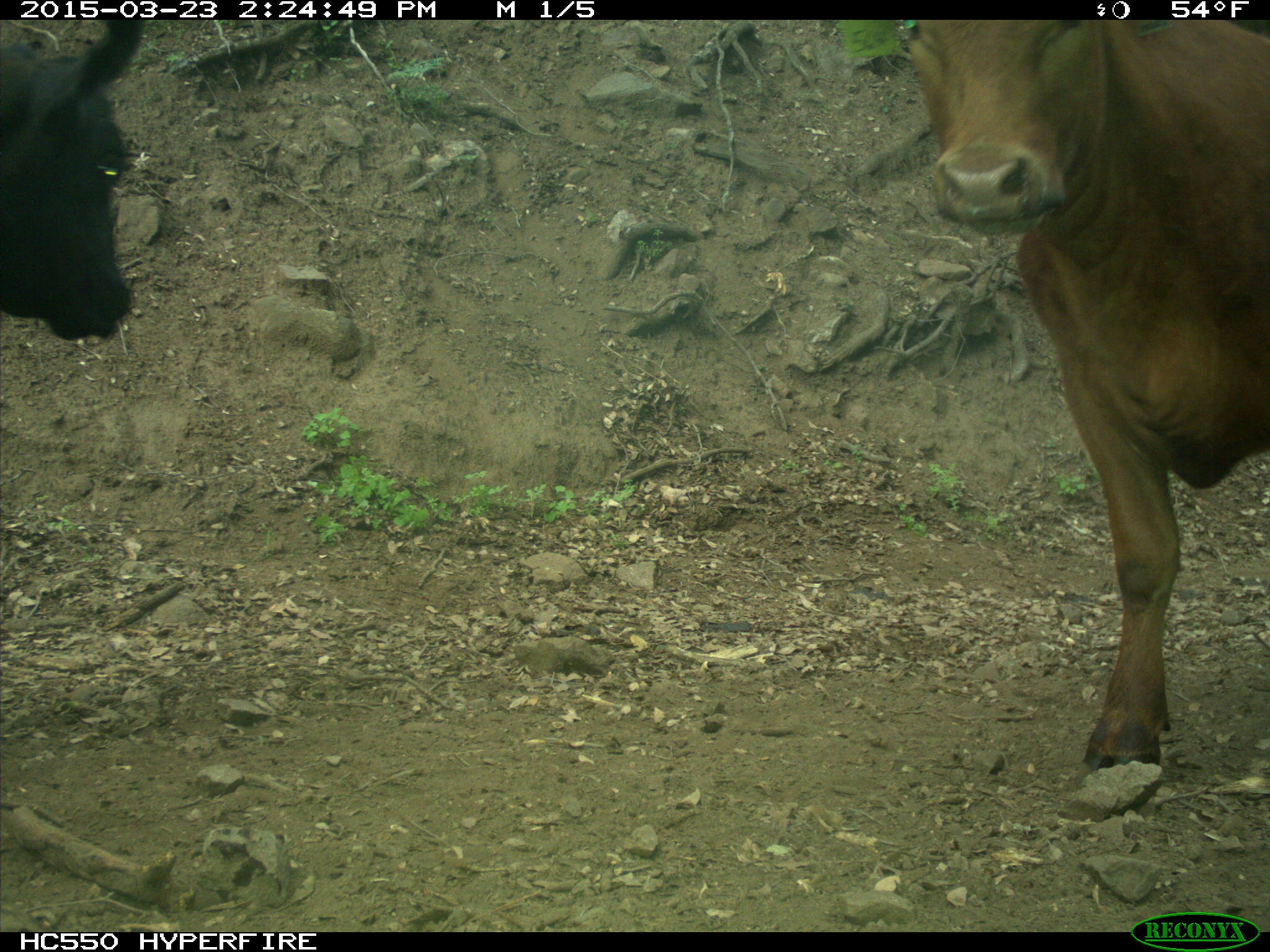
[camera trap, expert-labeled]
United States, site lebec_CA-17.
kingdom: Animalia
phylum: Chordata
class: Mammalia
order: Artiodactyla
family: Bovidae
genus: Bos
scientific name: Bos taurus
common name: domestic cow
Bos taurus (domestic cow).